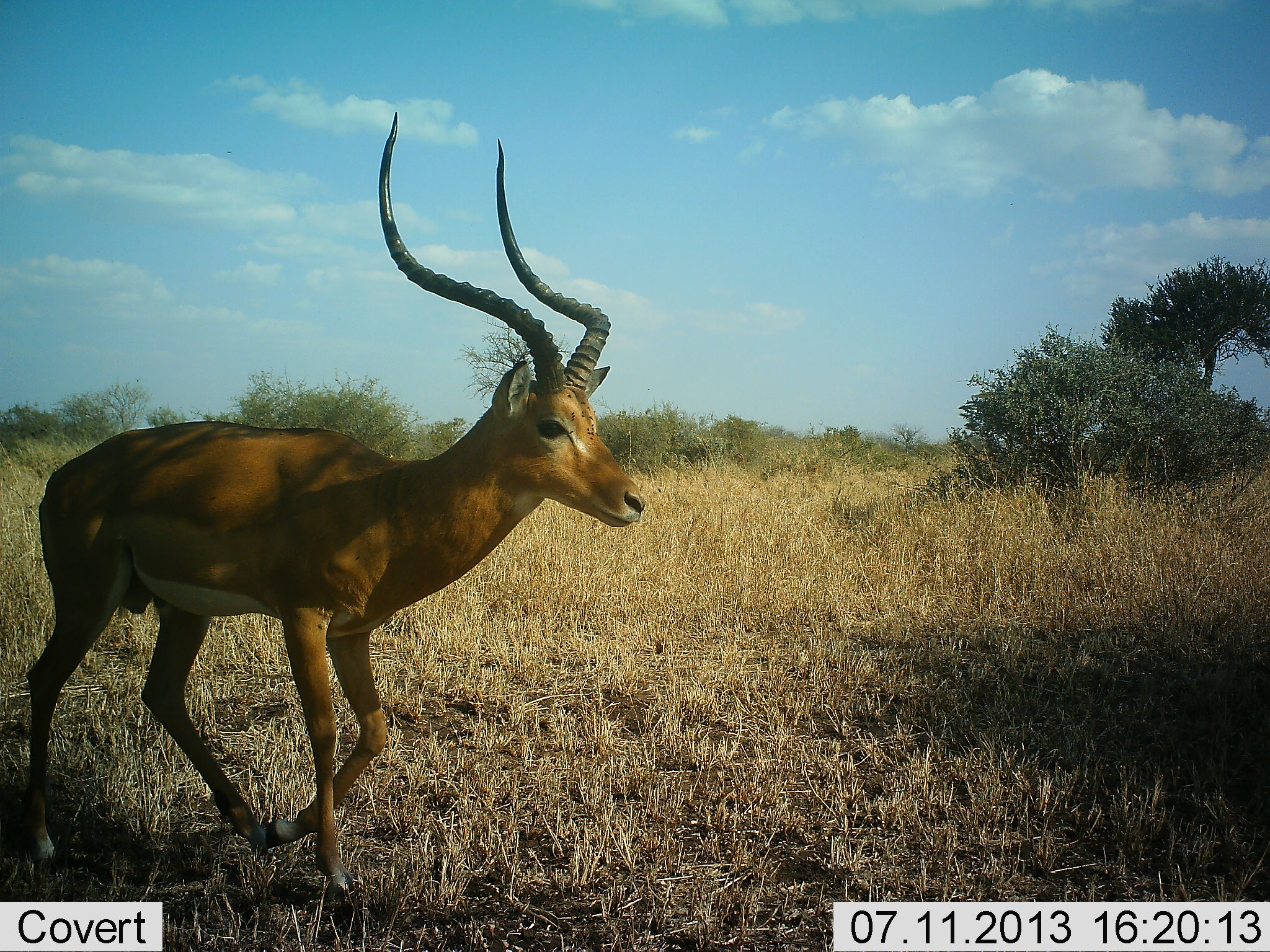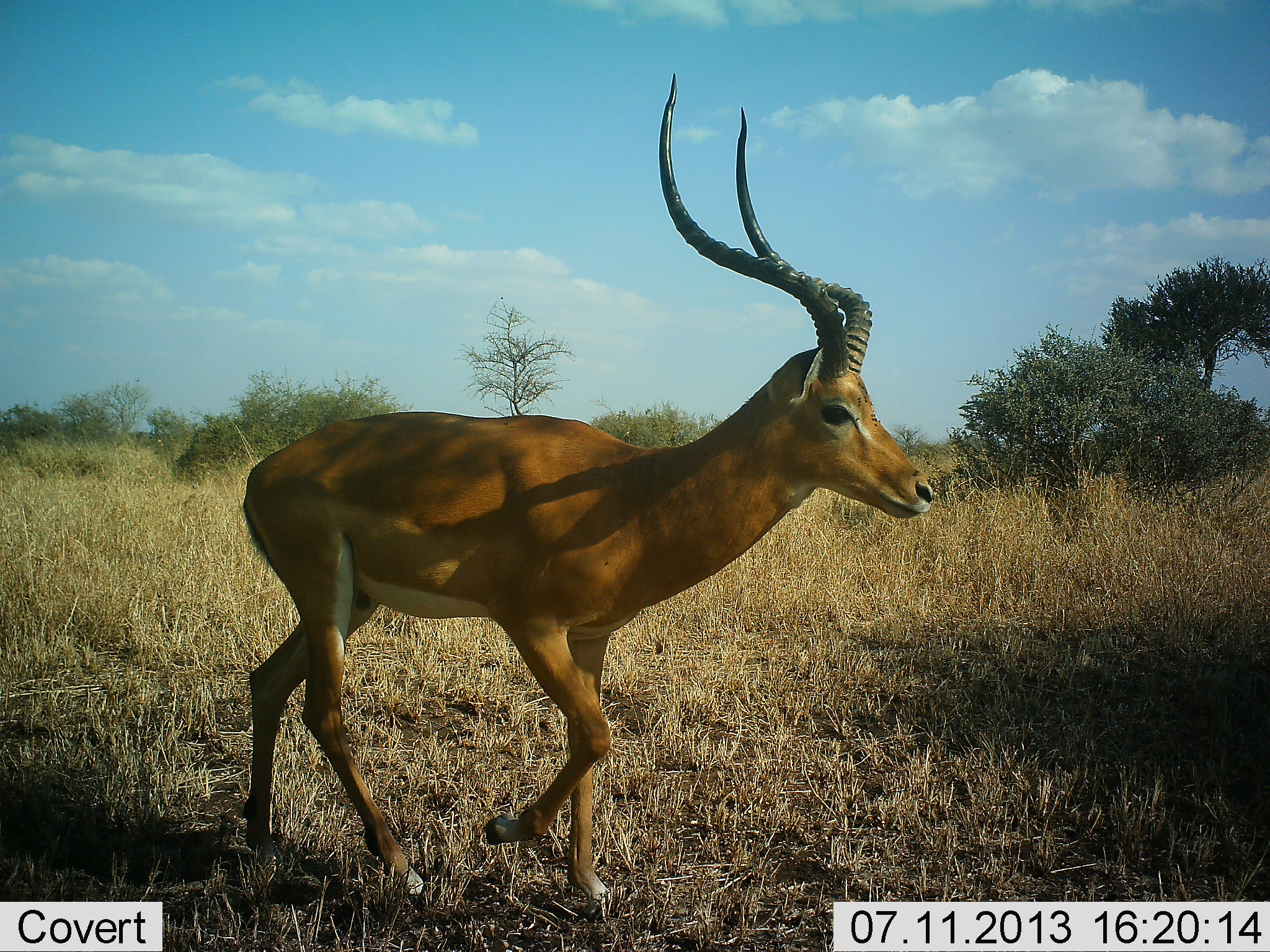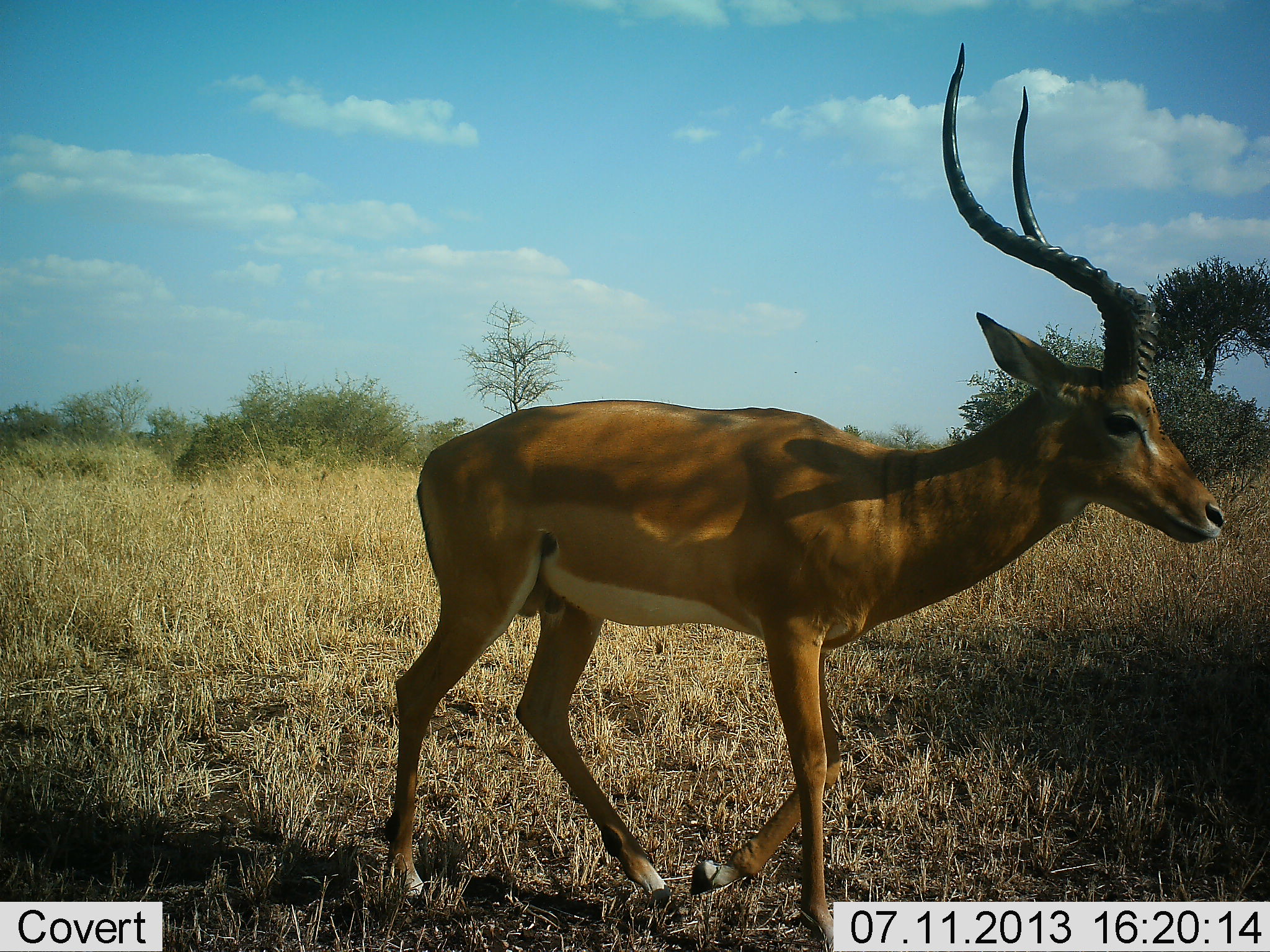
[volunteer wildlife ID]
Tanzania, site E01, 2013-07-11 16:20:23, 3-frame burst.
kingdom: Animalia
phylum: Chordata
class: Mammalia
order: Artiodactyla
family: Bovidae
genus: Aepyceros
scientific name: Aepyceros melampus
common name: impala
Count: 1.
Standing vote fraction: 0%.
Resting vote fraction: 0%.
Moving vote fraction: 100%.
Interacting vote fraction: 0%.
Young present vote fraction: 0%.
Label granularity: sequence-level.